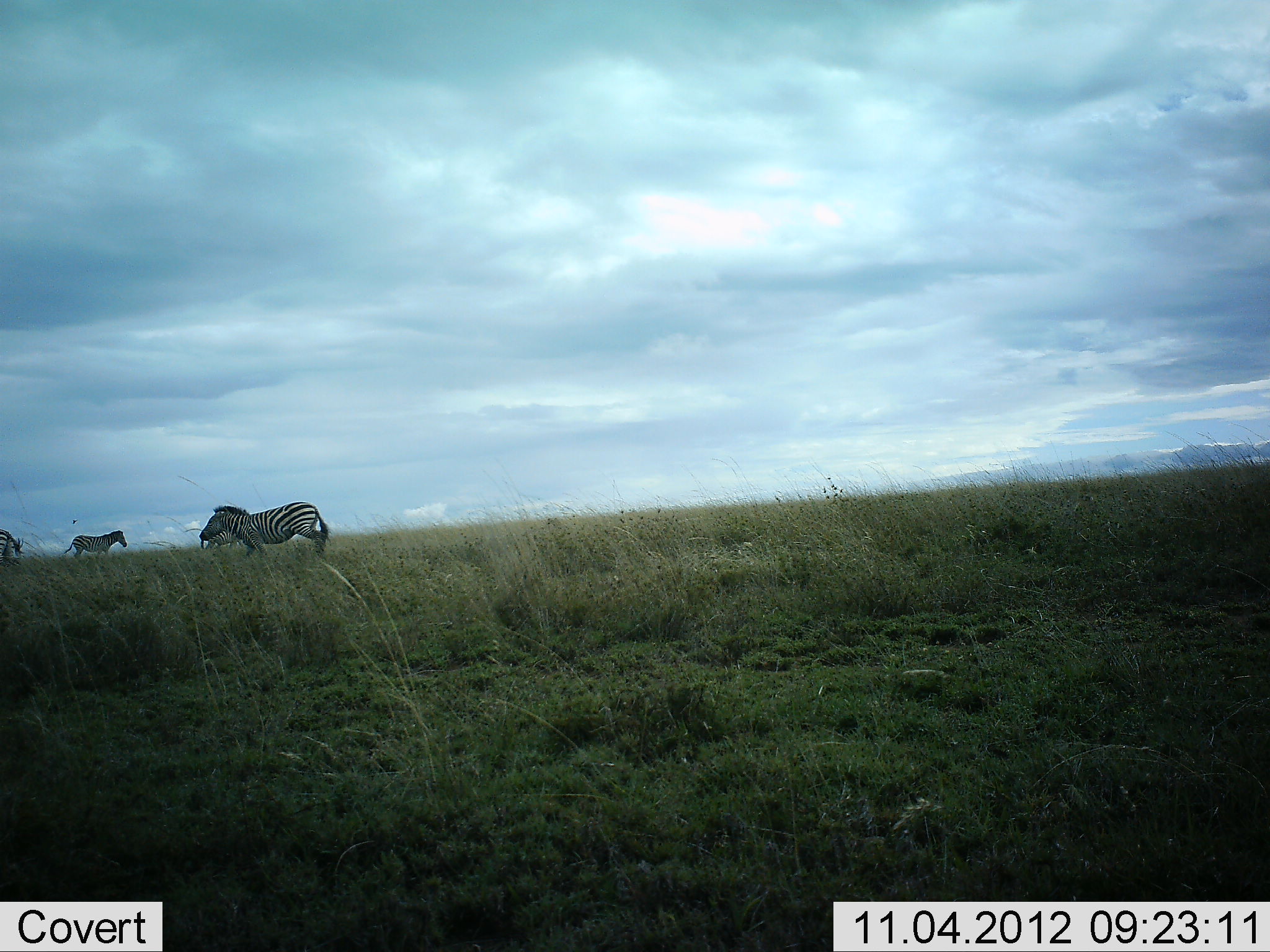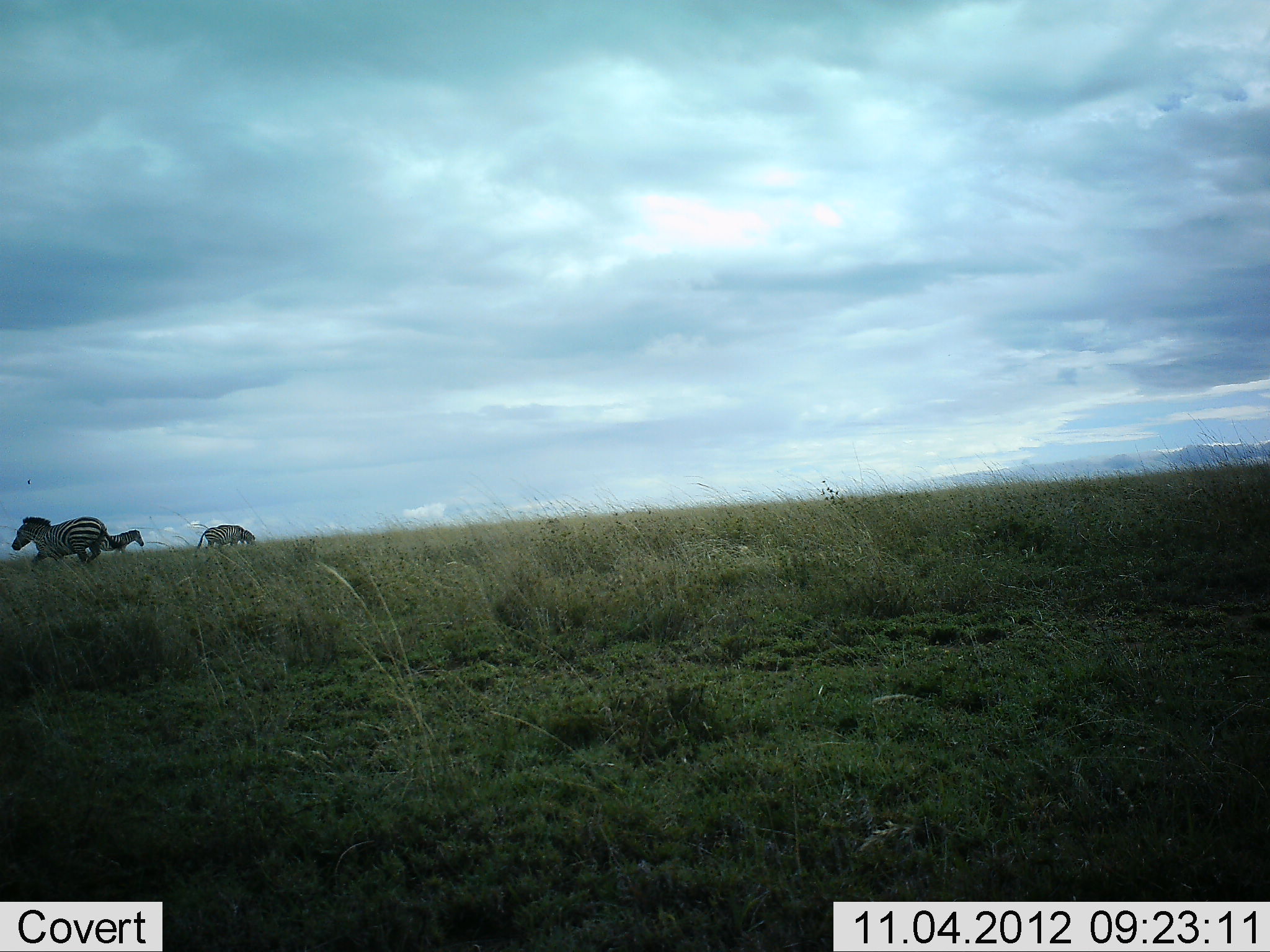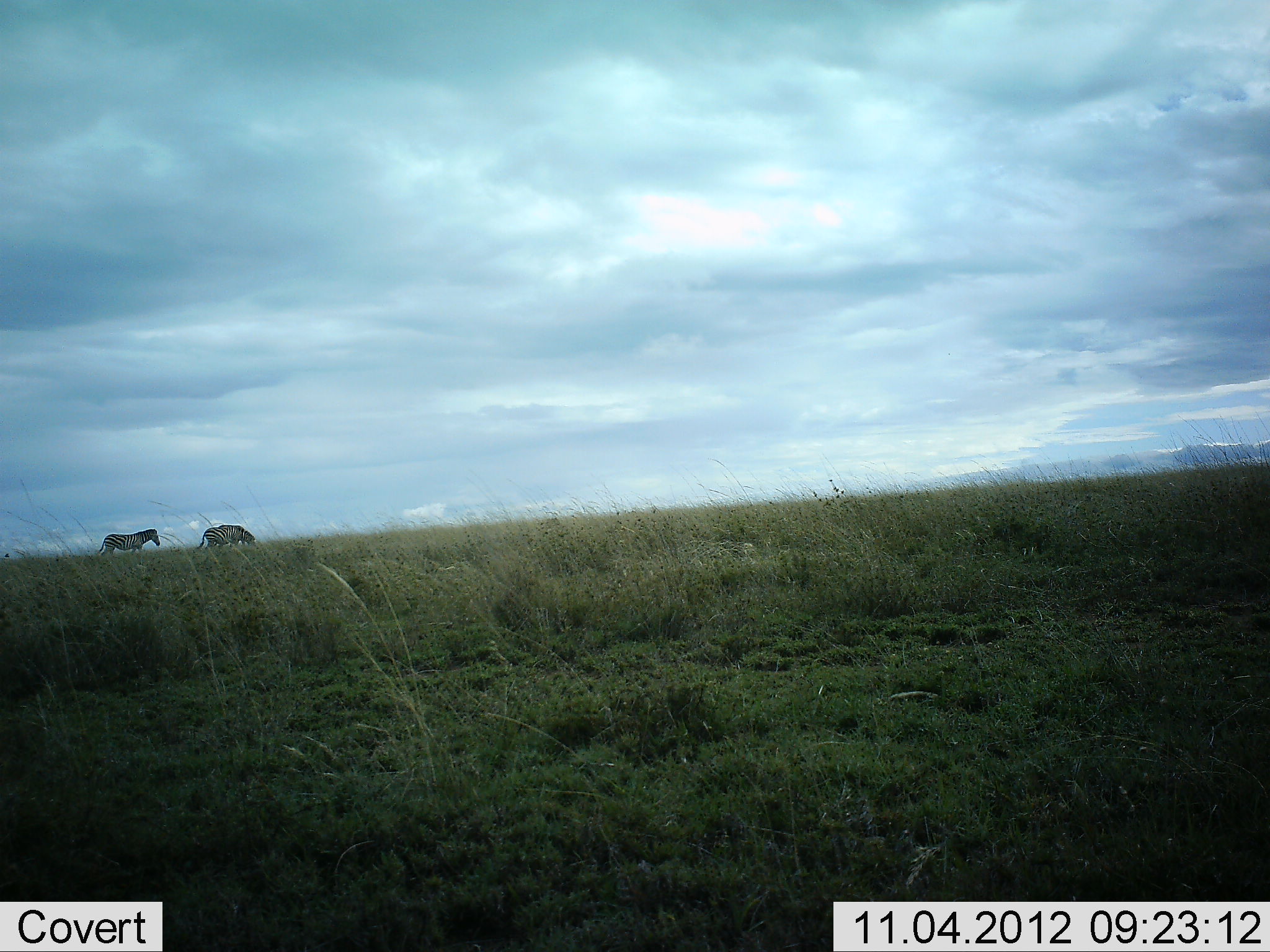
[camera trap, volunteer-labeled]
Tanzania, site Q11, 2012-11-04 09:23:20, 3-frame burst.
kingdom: Animalia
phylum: Chordata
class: Mammalia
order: Perissodactyla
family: Equidae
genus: Equus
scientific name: Equus quagga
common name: plains zebra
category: zebra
Zebra (plains zebra) (Equus quagga), count 3. Behavior (volunteer vote fractions): standing 73%, resting 0%, moving 100%, interacting 0%. Young present (vote fraction): 0%. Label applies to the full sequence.